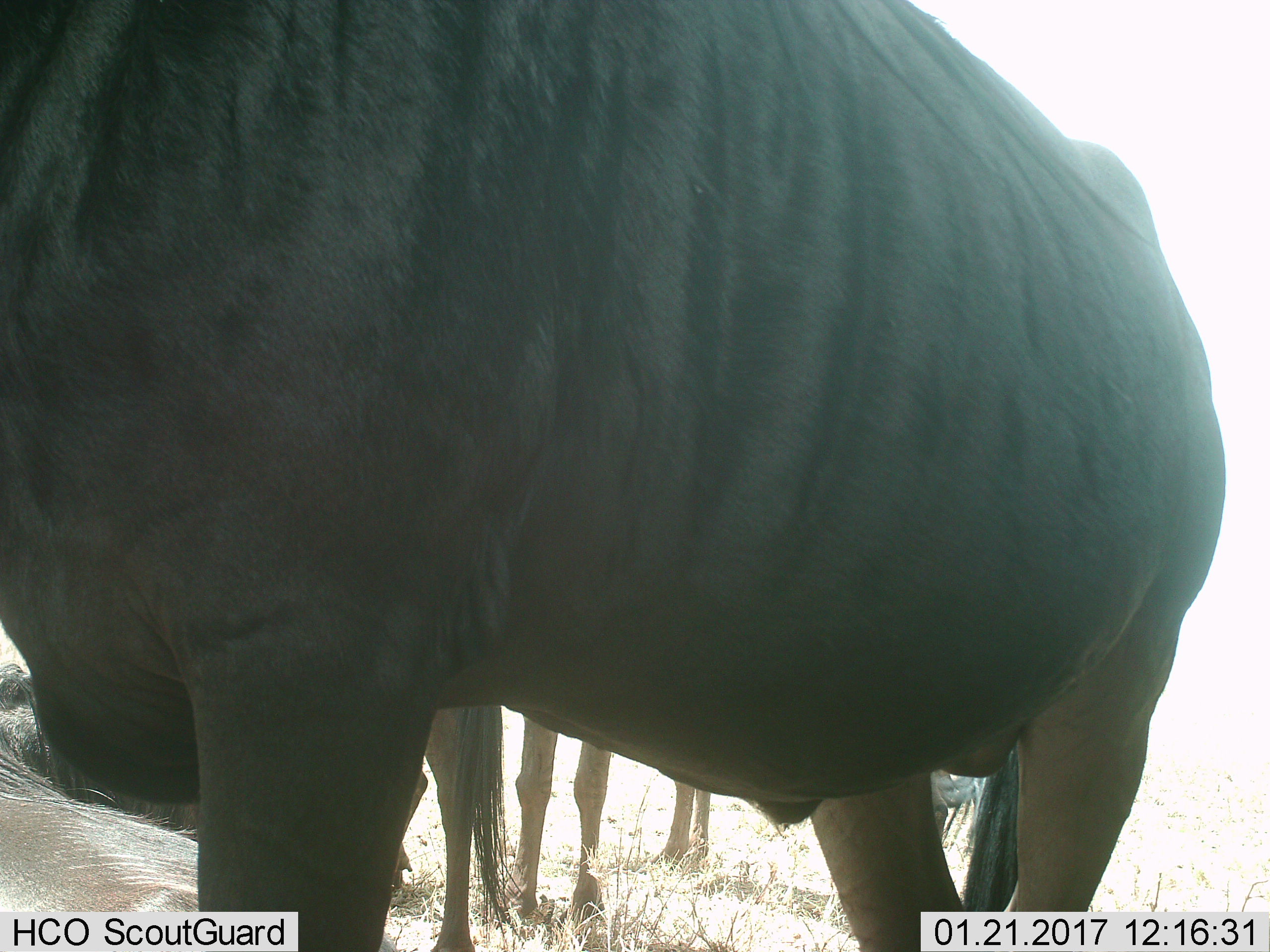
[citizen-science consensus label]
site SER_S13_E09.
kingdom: Animalia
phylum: Chordata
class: Mammalia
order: Artiodactyla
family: Bovidae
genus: Connochaetes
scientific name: Connochaetes taurinus taurinus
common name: blue wildebeest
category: wildebeestblue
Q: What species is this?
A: Wildebeestblue (blue wildebeest) (Connochaetes taurinus taurinus).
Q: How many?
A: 3.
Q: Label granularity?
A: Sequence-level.